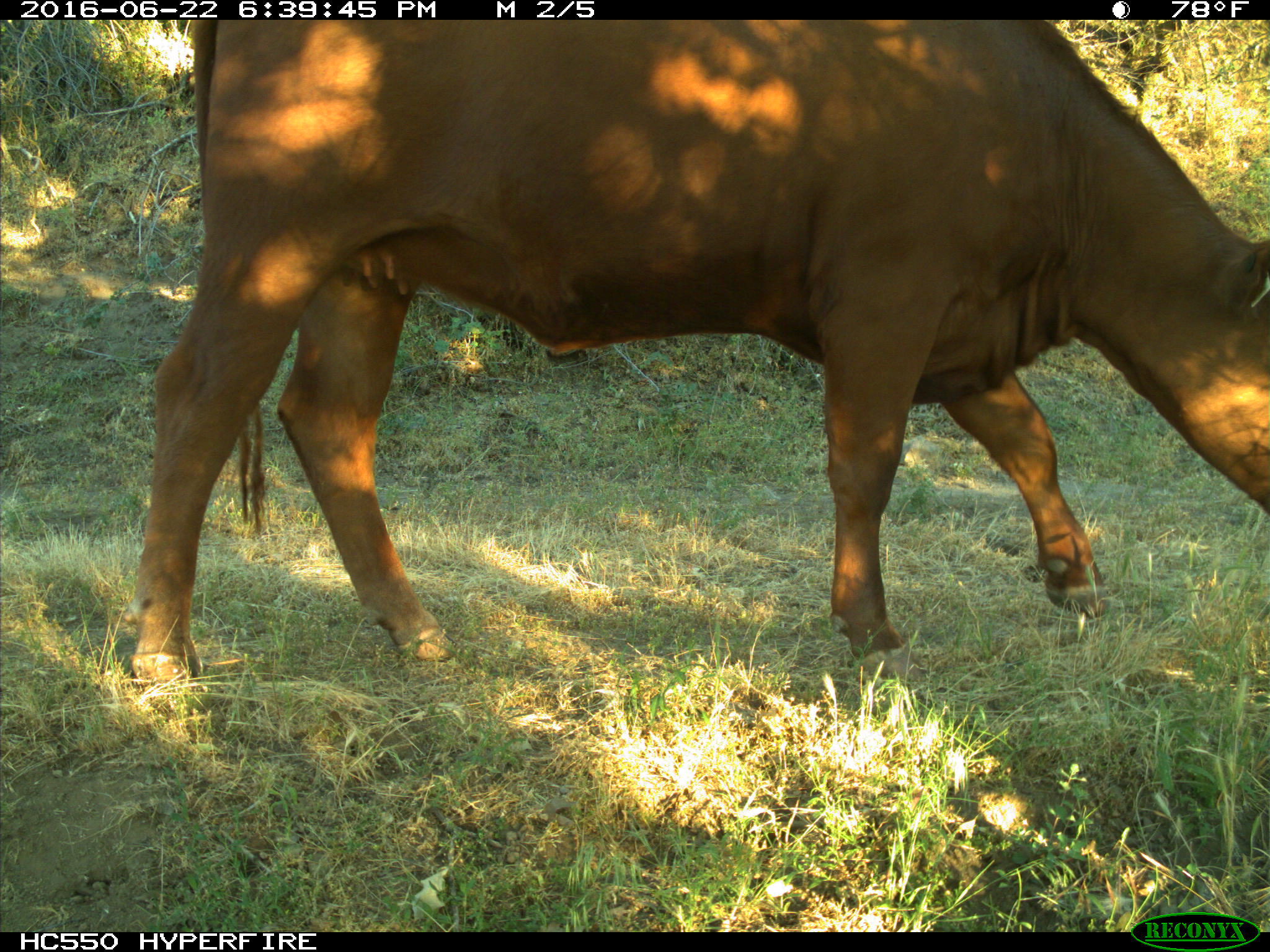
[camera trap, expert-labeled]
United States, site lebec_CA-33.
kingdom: Animalia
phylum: Chordata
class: Mammalia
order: Artiodactyla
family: Bovidae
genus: Bos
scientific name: Bos taurus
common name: domestic cow